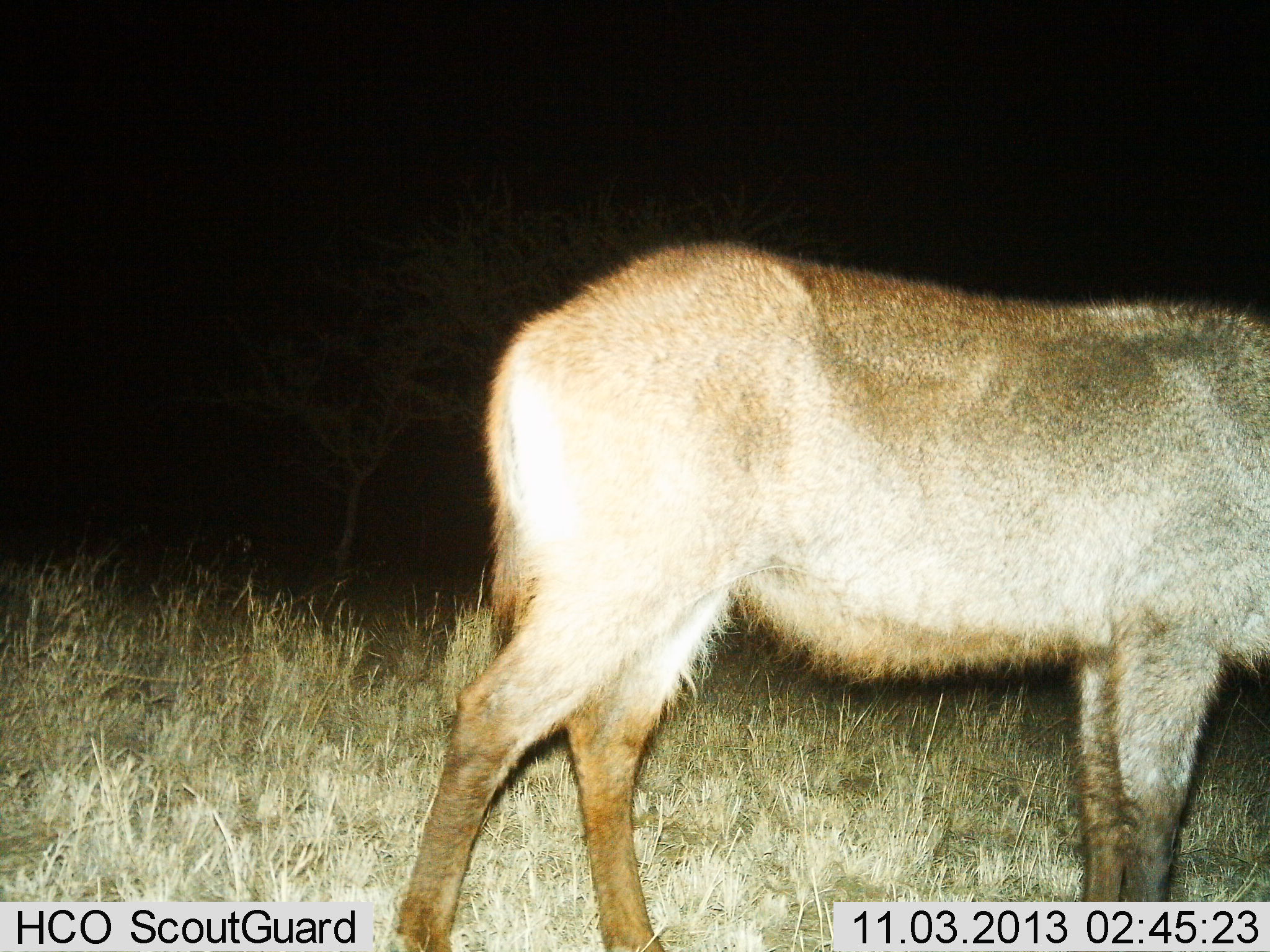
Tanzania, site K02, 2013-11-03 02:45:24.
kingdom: Animalia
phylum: Chordata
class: Mammalia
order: Artiodactyla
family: Bovidae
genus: Kobus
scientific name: Kobus ellipsiprymnus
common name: waterbuck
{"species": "waterbuck (Kobus ellipsiprymnus)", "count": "1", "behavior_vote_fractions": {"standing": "93%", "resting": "0%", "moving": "7%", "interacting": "0%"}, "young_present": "0%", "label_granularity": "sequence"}